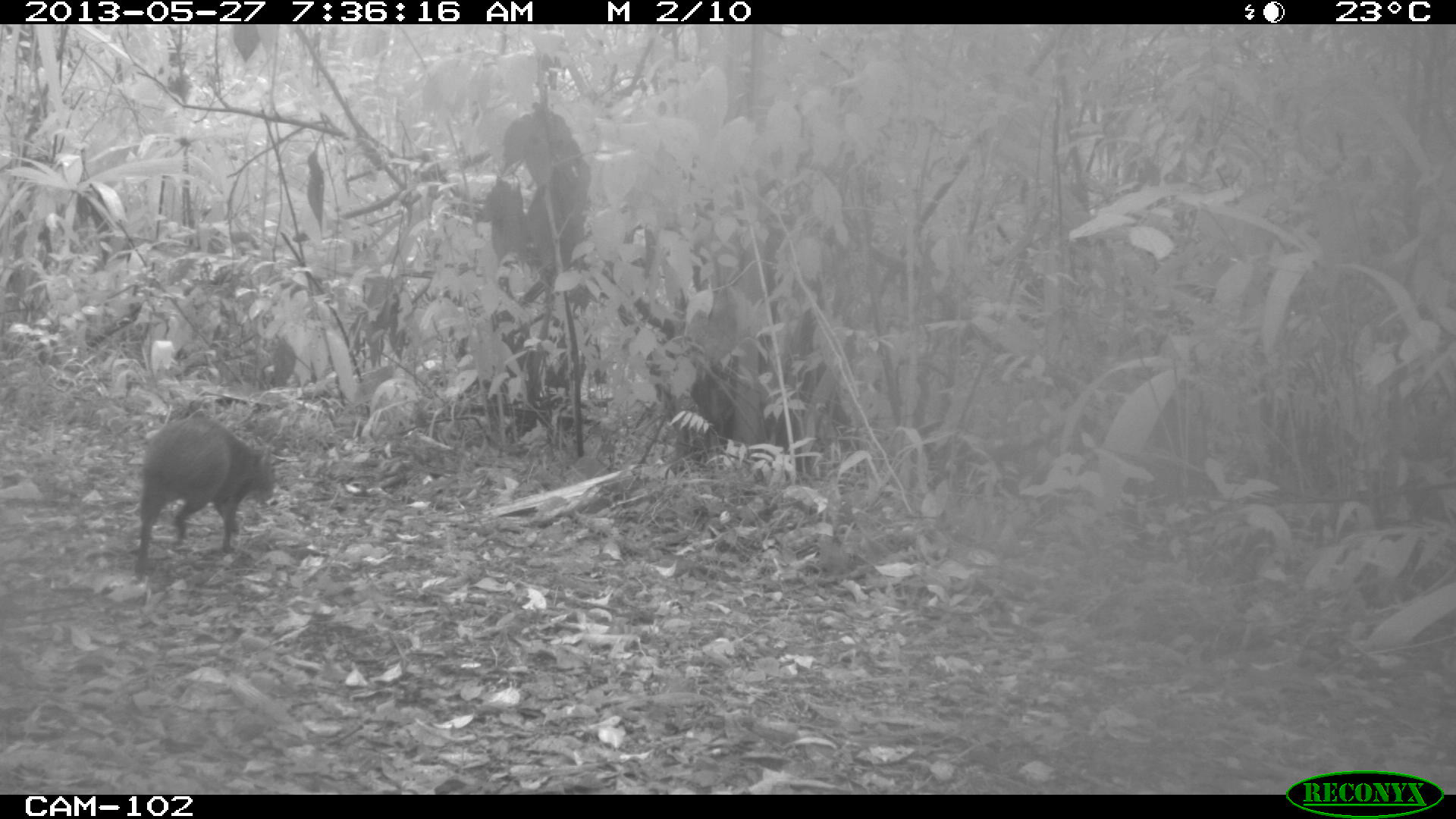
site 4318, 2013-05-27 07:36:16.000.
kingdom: Animalia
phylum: Chordata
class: Mammalia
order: Rodentia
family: Dasyproctidae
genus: Dasyprocta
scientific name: Dasyprocta punctata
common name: central american agouti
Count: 1.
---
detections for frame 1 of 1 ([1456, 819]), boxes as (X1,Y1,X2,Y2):
dasyprocta punctata: (134,416,276,580)